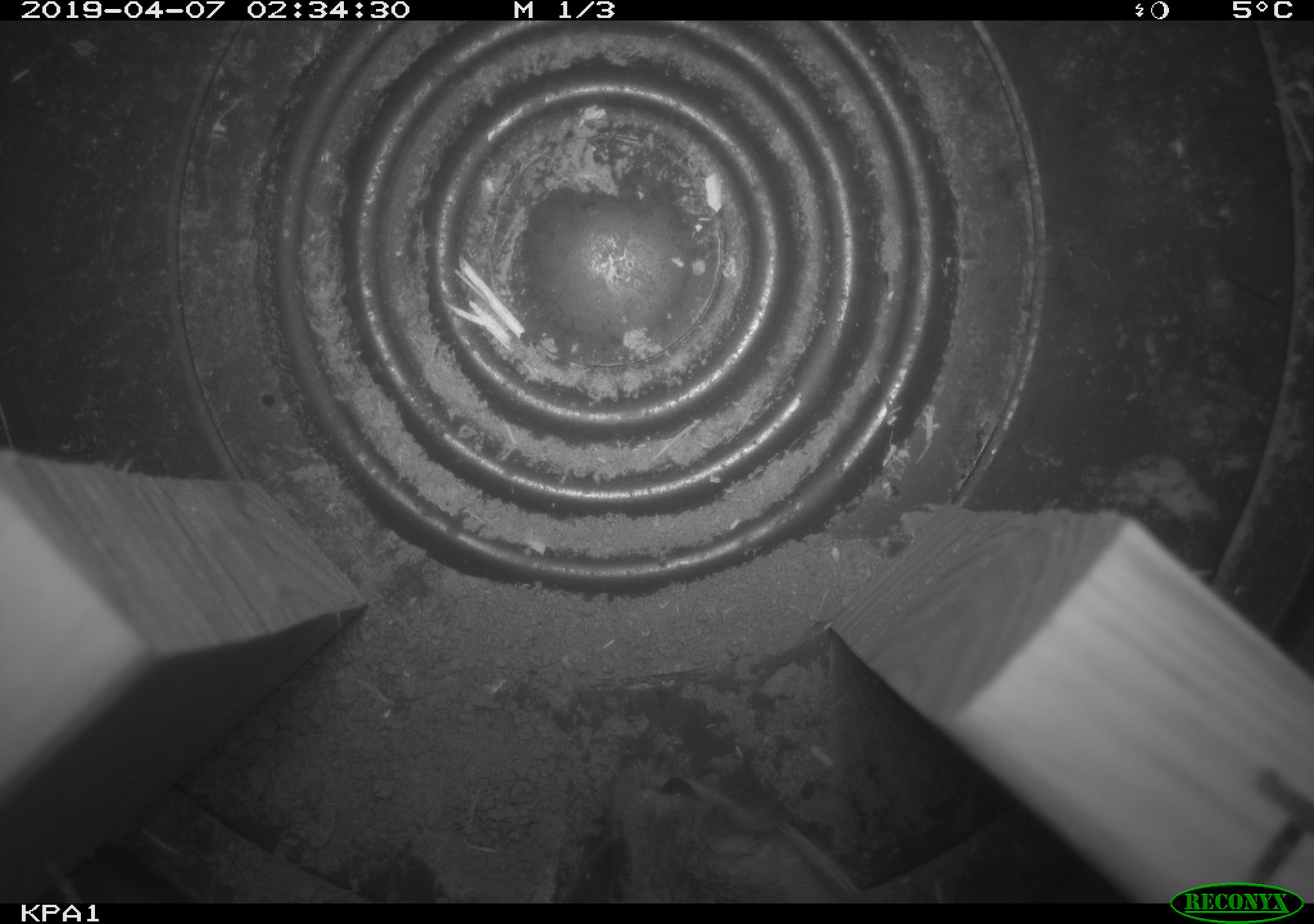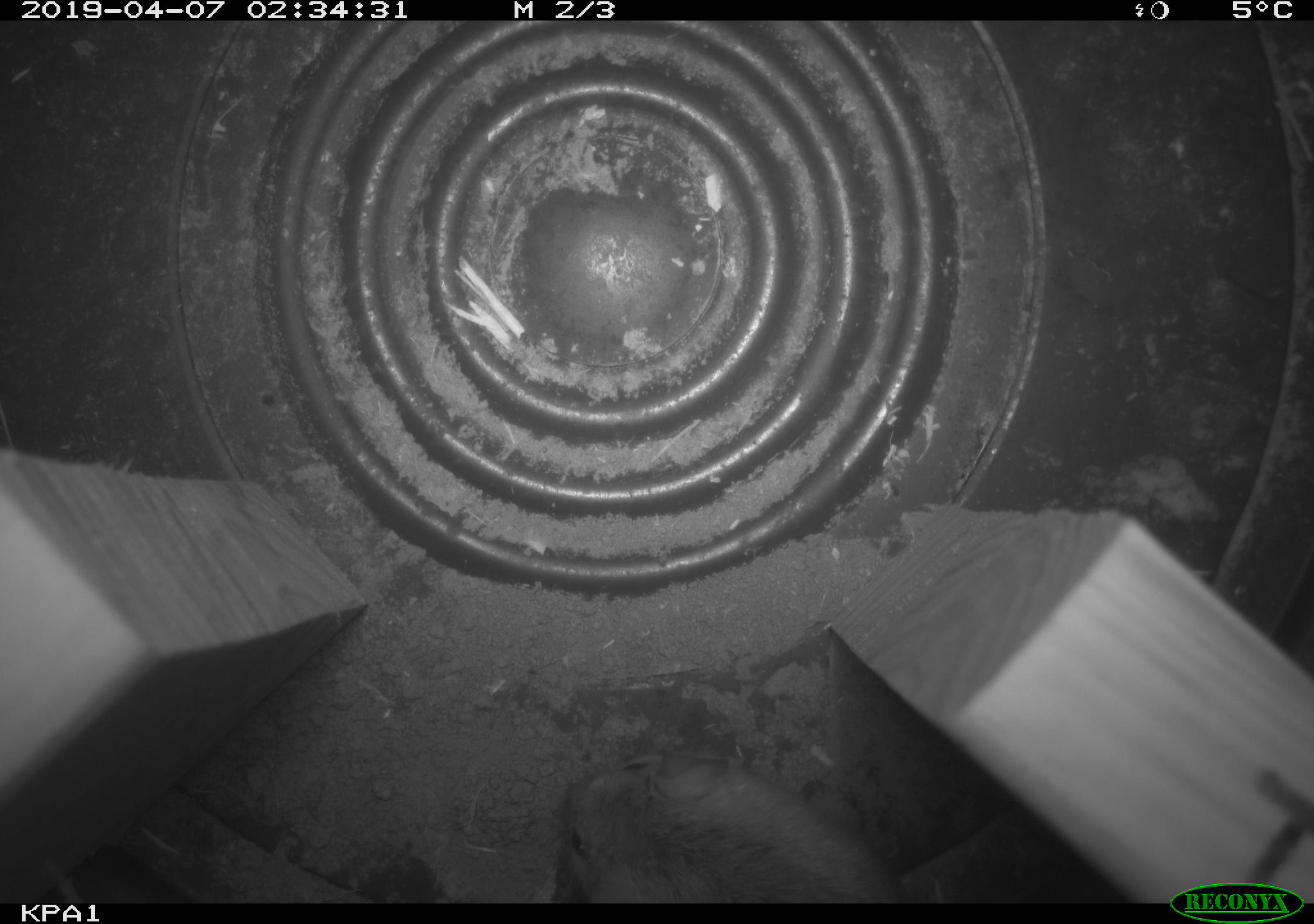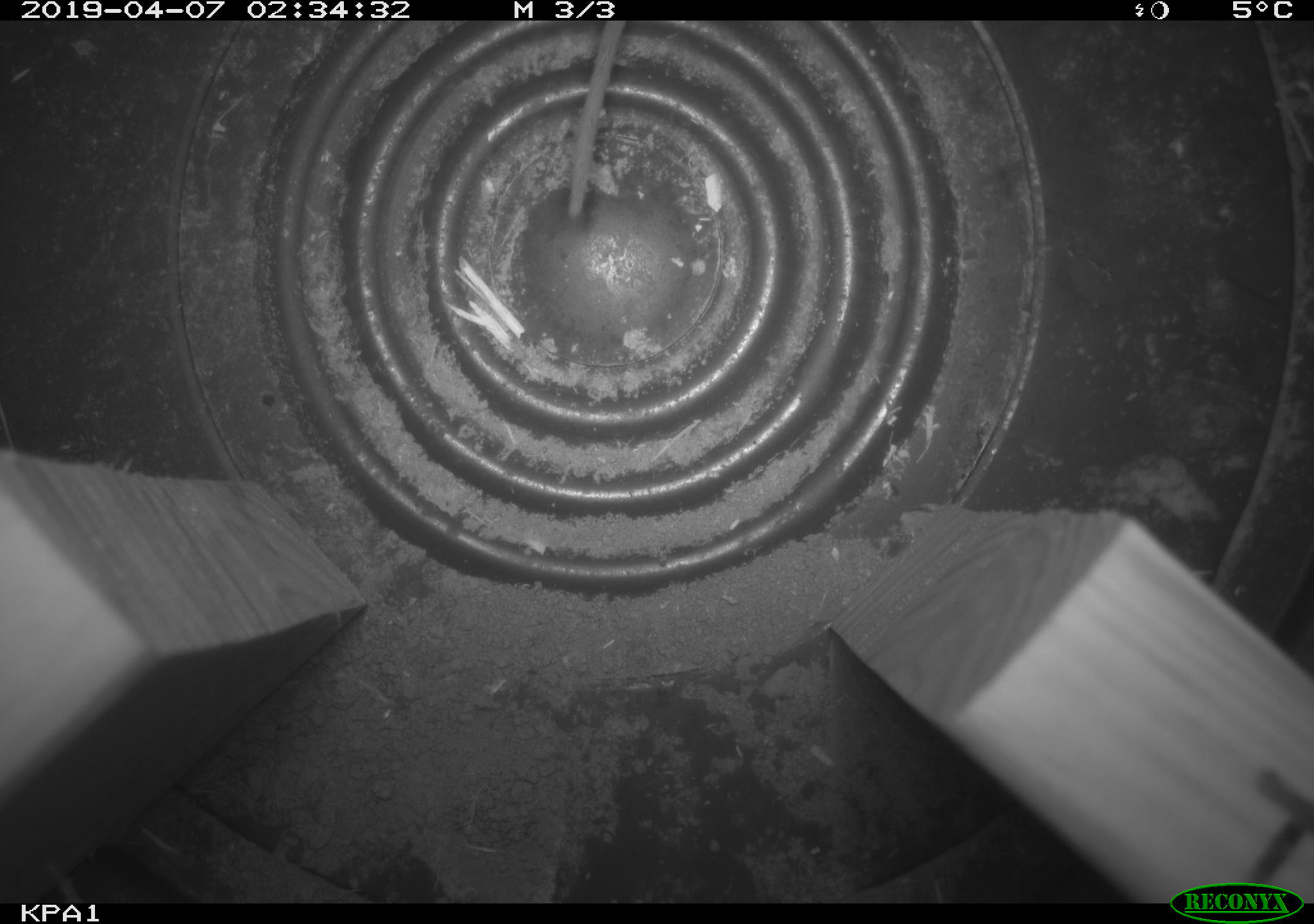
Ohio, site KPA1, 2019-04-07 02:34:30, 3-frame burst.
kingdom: Animalia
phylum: Chordata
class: Mammalia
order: Rodentia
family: Cricetidae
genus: Peromyscus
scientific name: Peromyscus leucopus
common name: white-footed mouse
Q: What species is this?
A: White-footed mouse (Peromyscus leucopus).